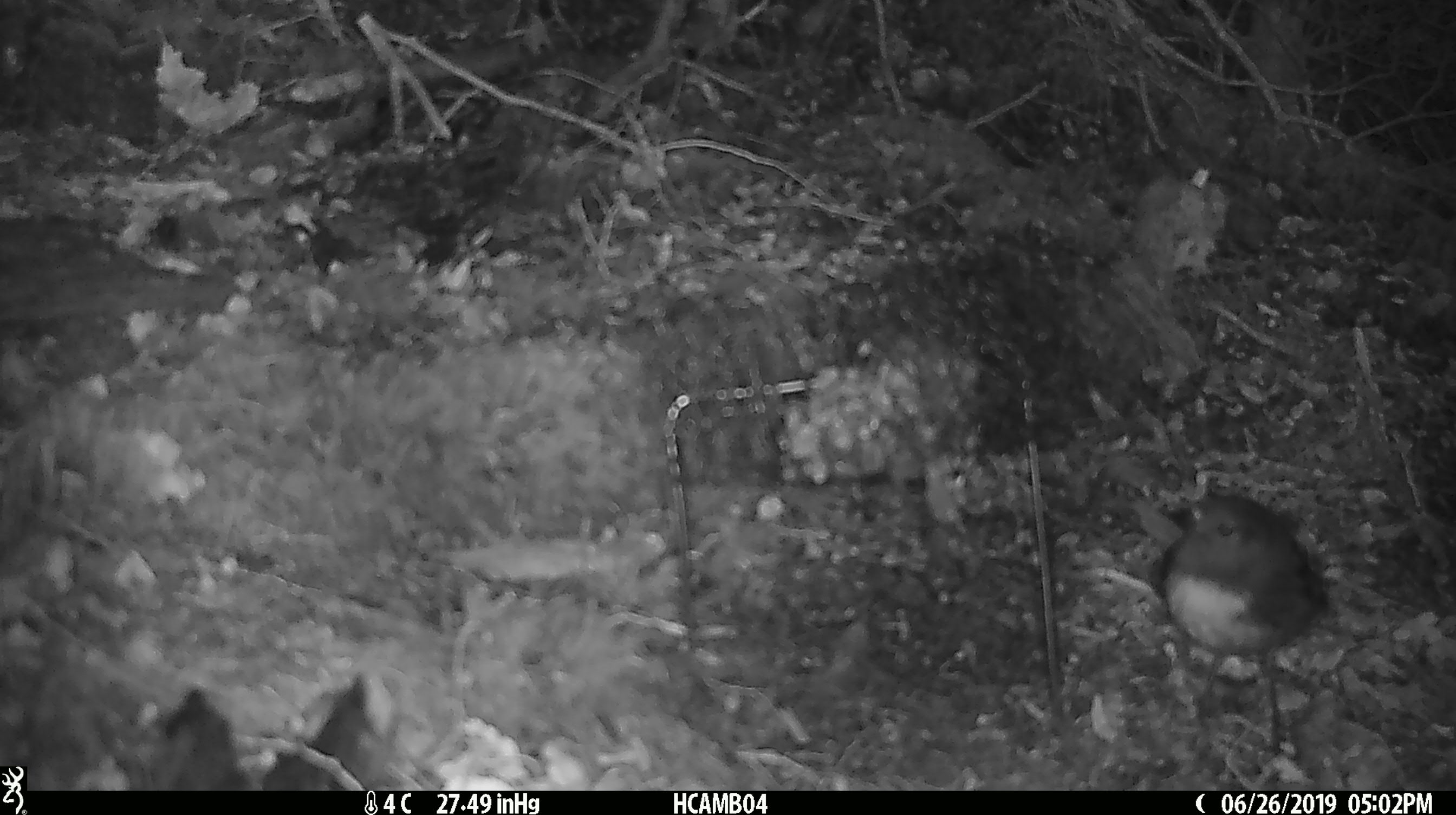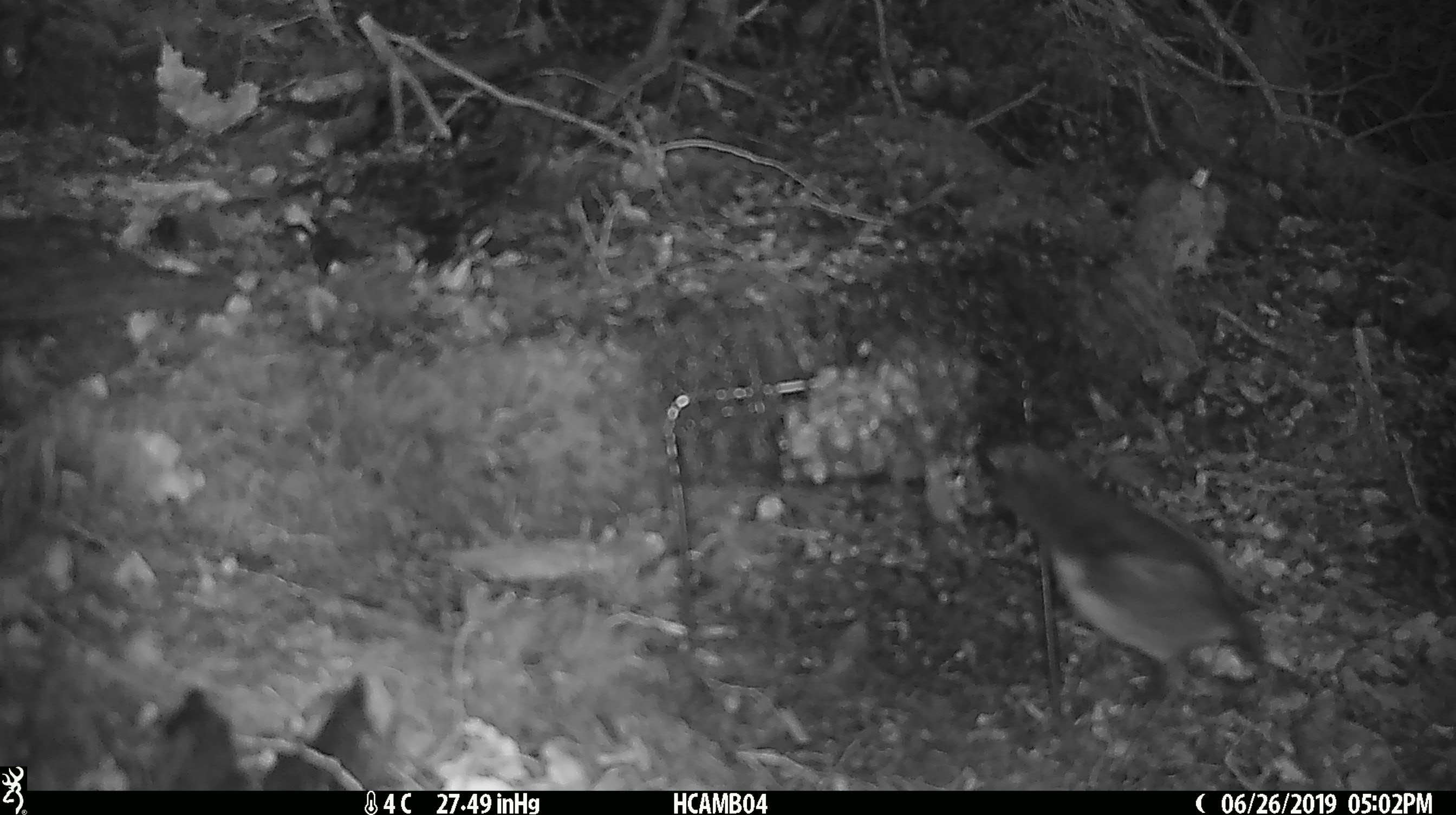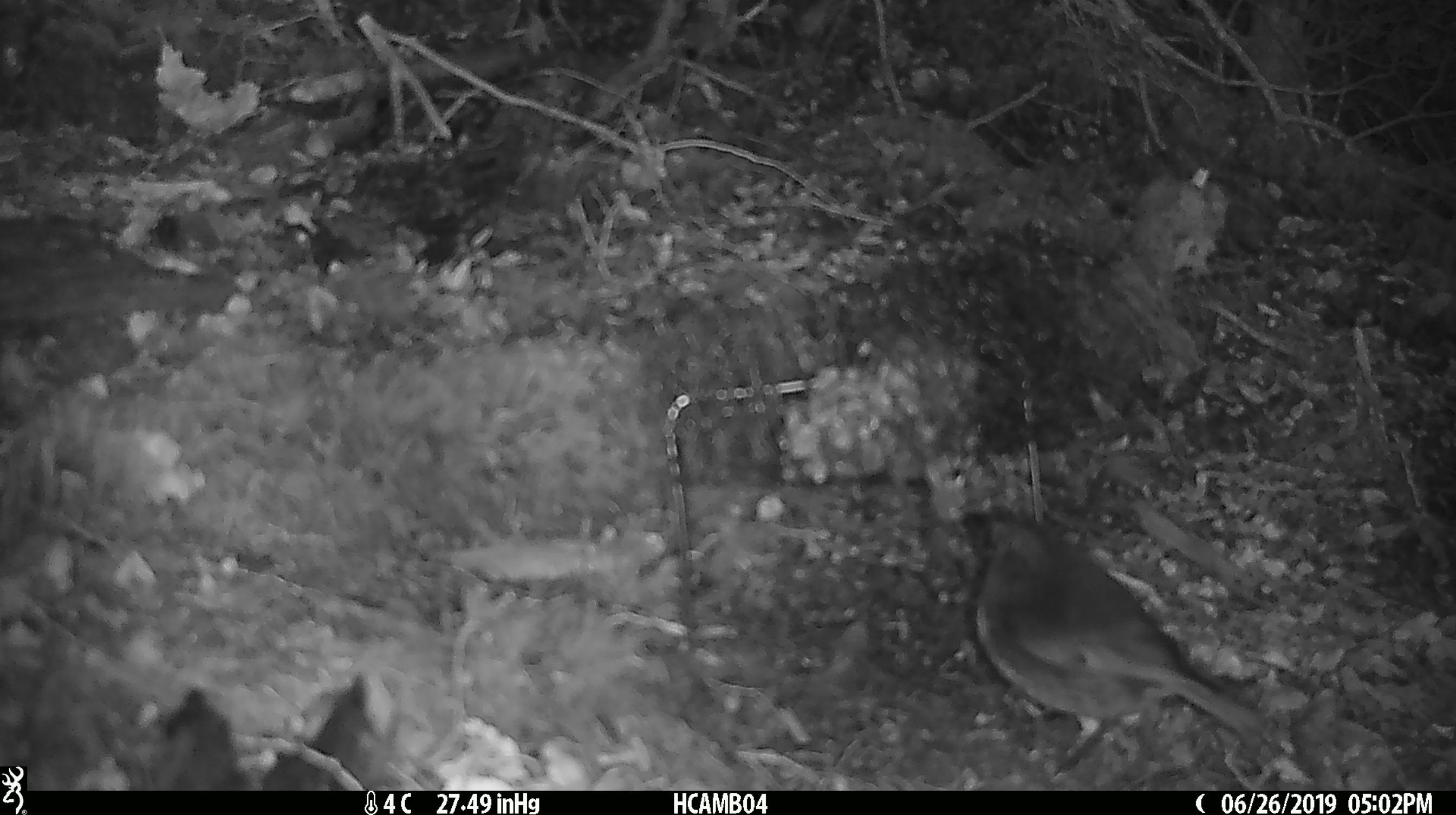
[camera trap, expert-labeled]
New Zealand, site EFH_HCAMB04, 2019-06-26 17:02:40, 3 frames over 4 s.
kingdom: Animalia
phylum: Chordata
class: Aves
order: Passeriformes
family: Petroicidae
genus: Petroica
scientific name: Petroica australis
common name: new zealand robin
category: robin